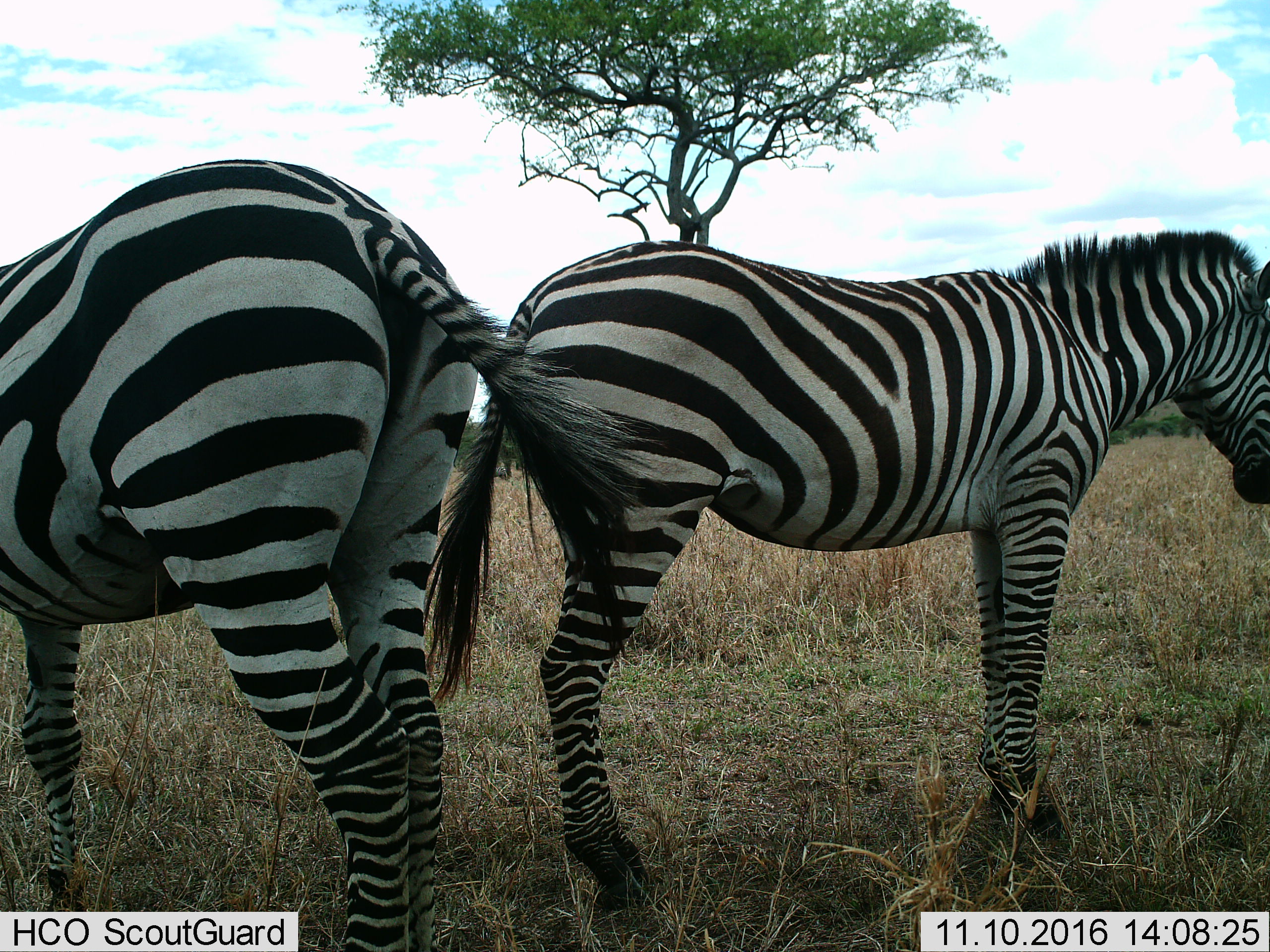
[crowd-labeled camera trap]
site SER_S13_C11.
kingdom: Animalia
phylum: Chordata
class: Mammalia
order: Perissodactyla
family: Equidae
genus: Equus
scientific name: Equus quagga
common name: plains zebra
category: zebraplains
Zebraplains (plains zebra) (Equus quagga), count 2. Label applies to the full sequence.